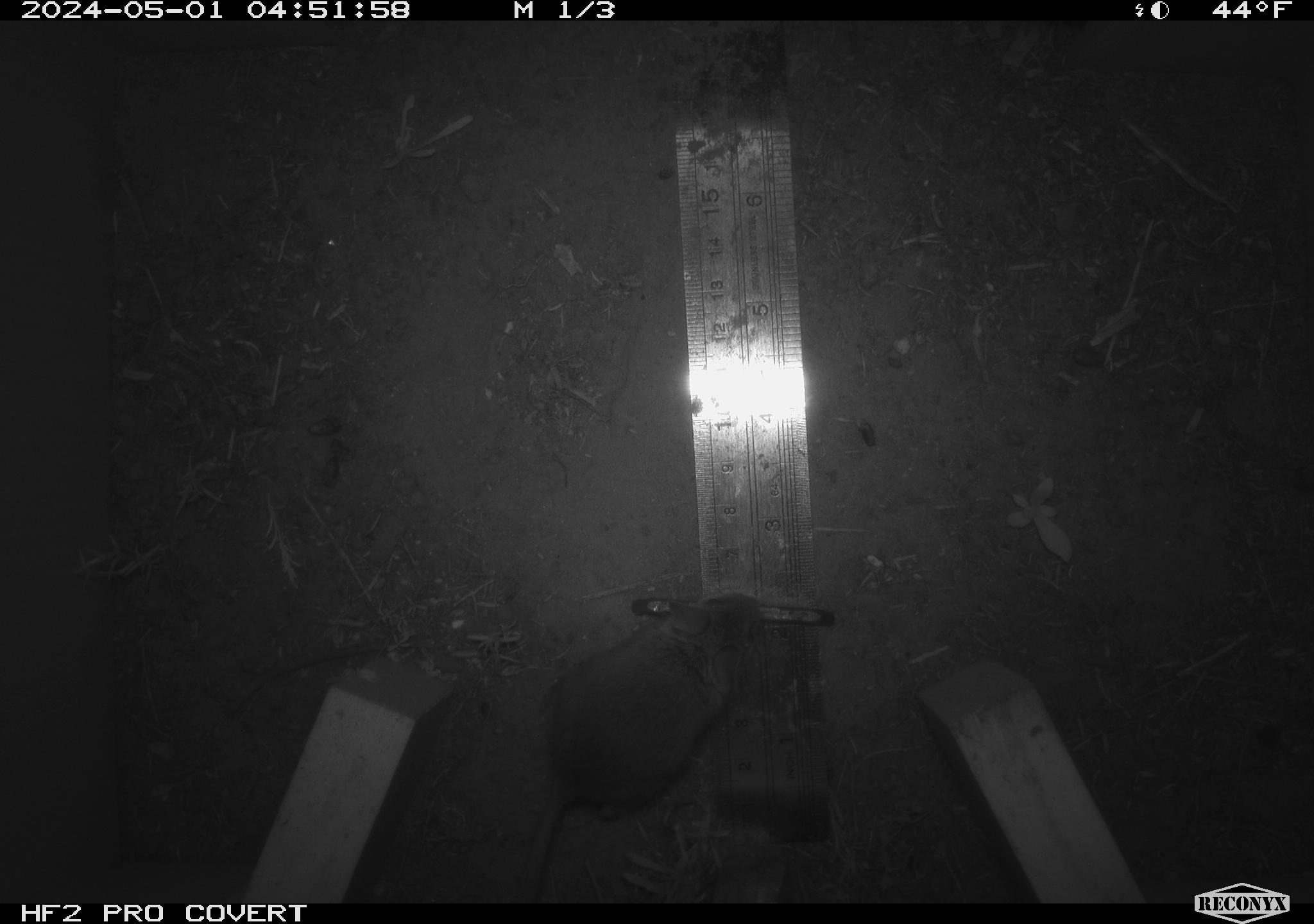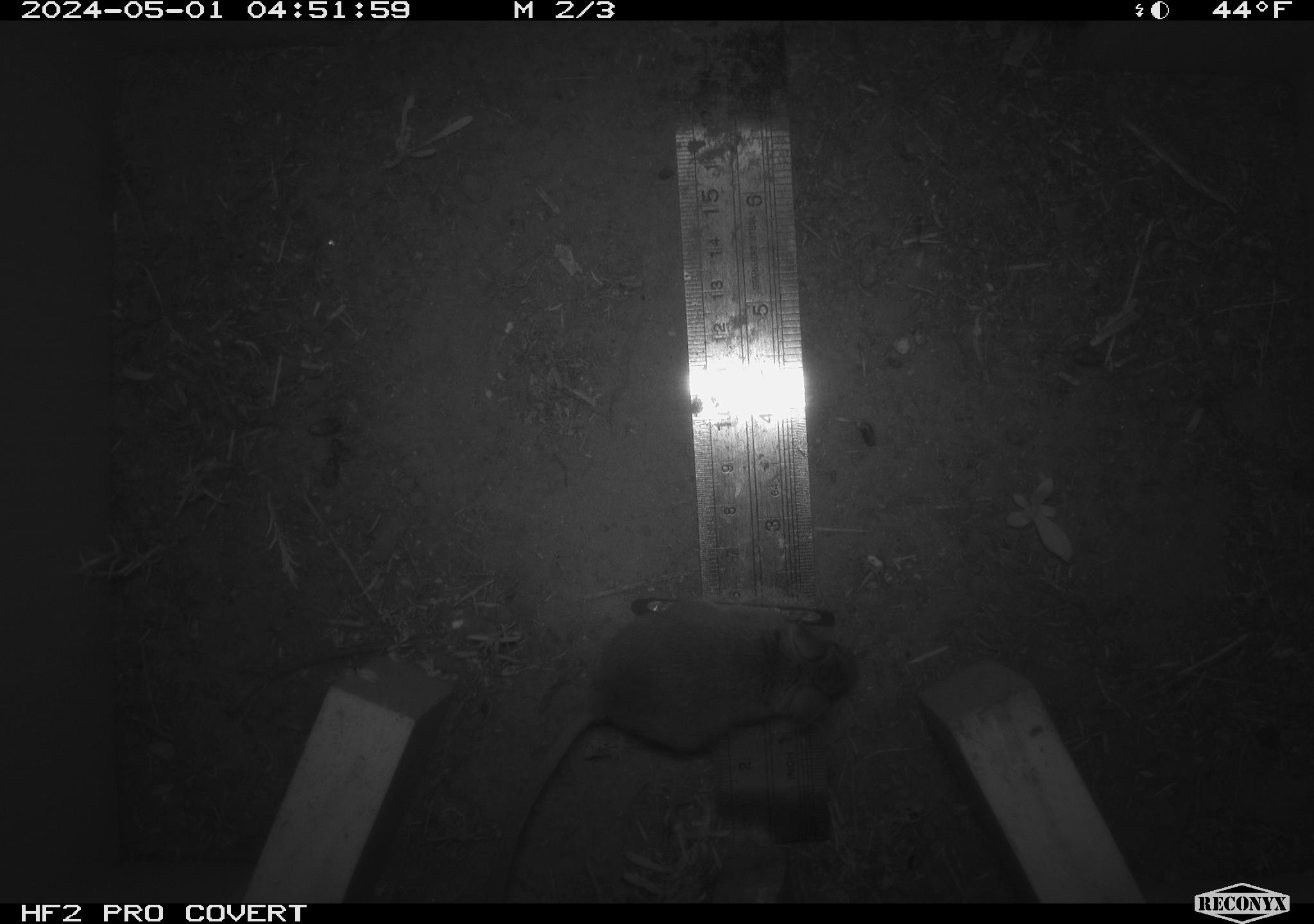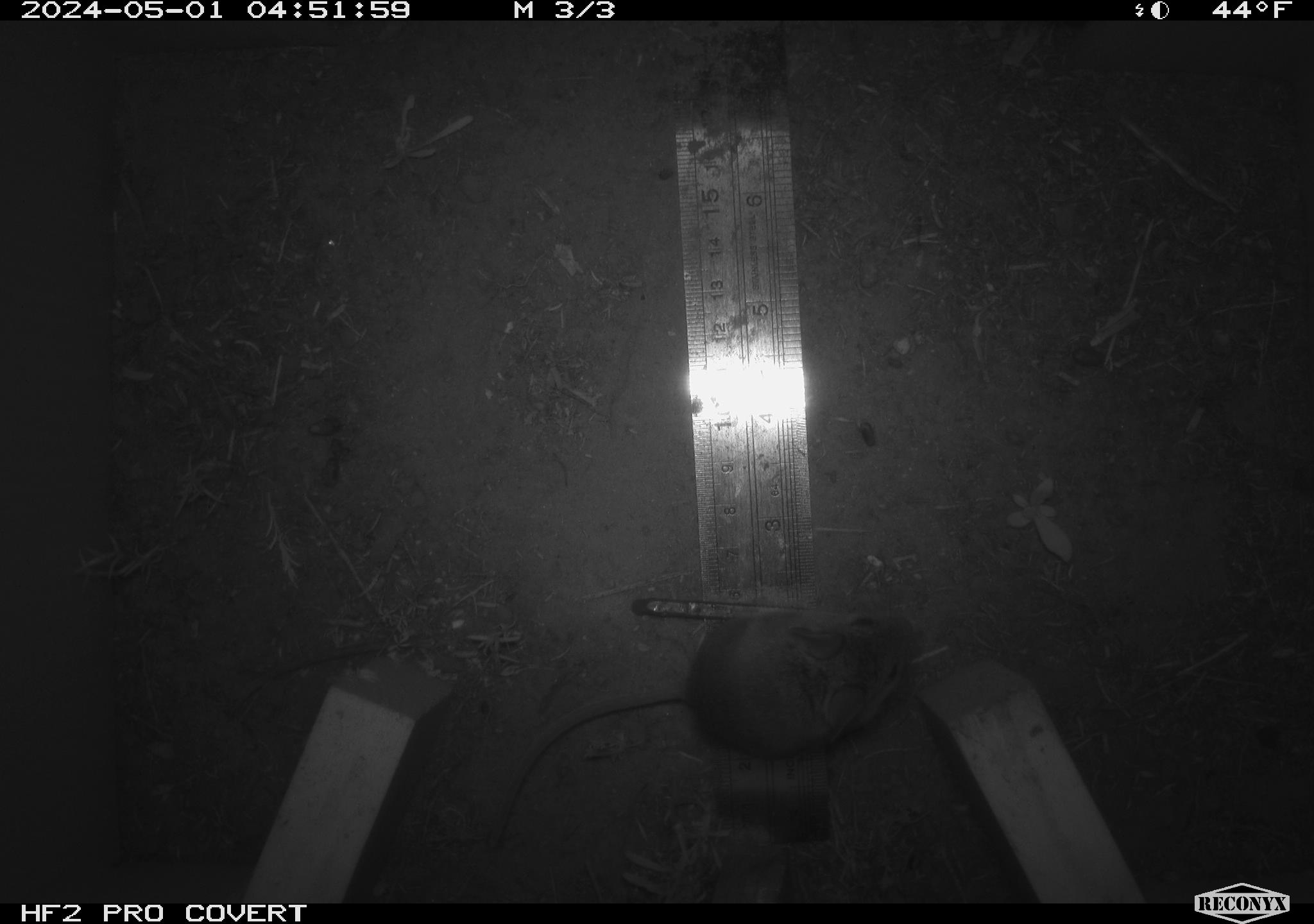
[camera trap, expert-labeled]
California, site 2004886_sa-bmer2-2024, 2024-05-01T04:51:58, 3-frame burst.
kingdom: Animalia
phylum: Chordata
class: Mammalia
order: Rodentia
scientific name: Rodentia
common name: mouse species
Mouse species (Rodentia).